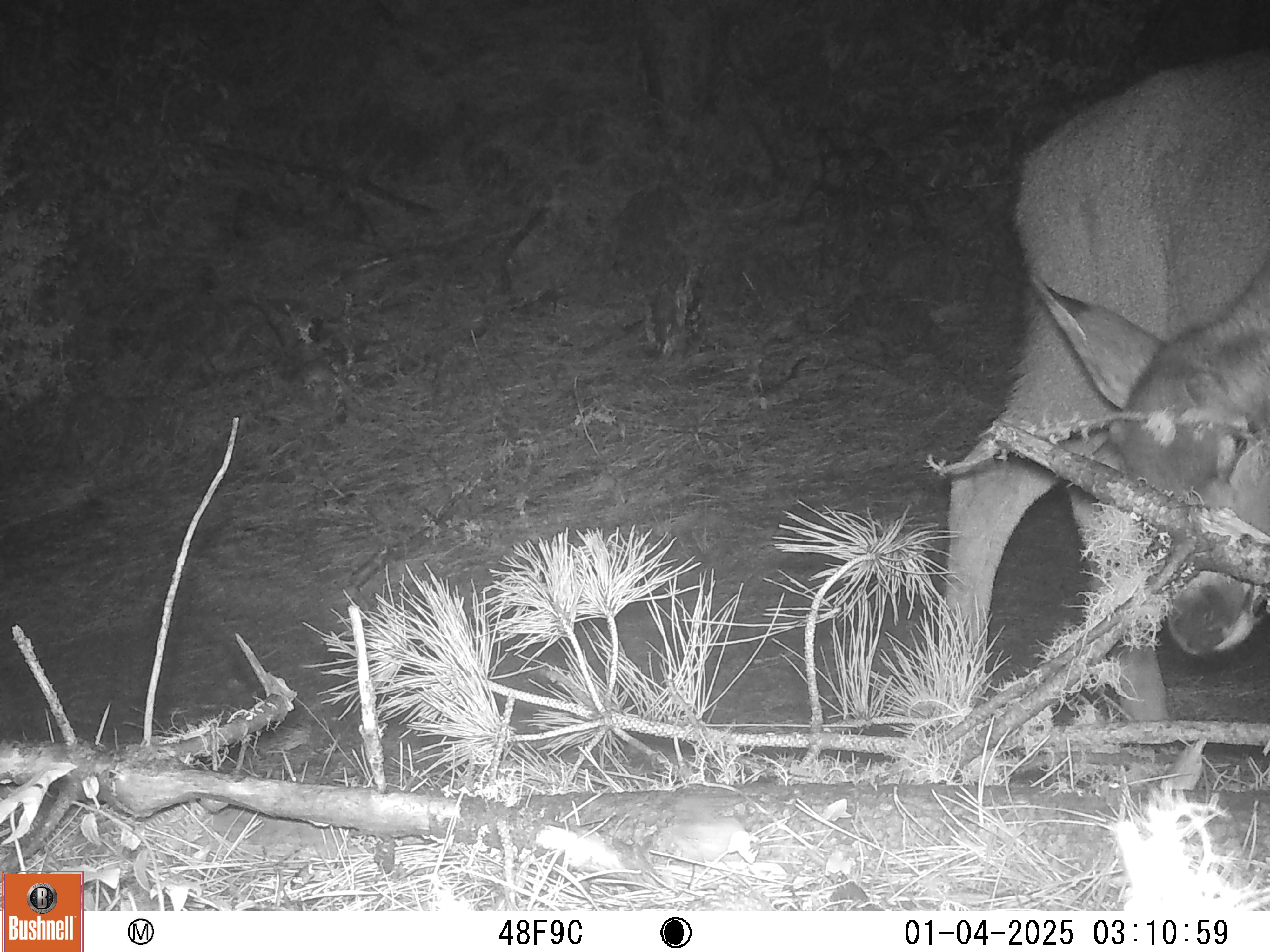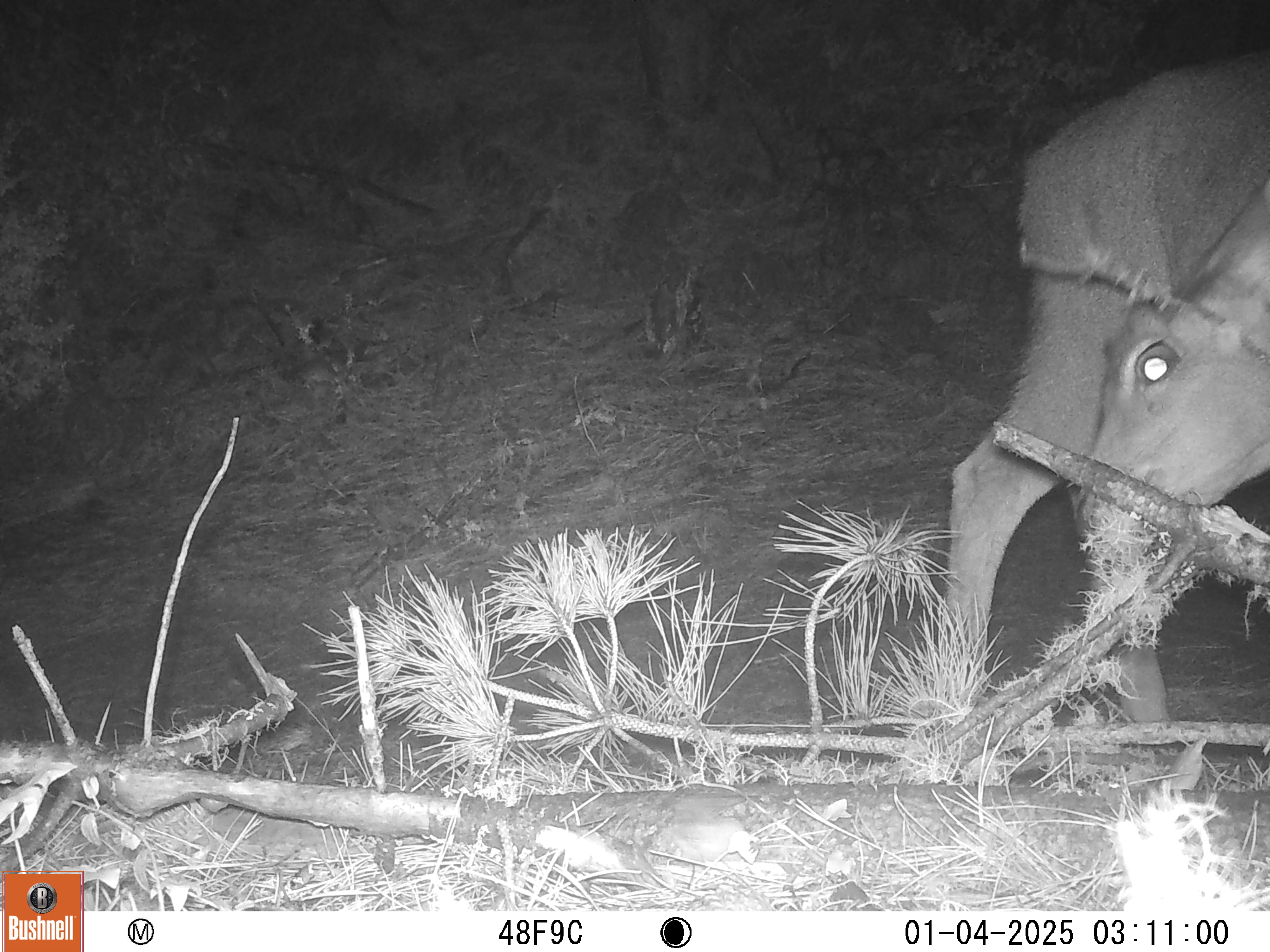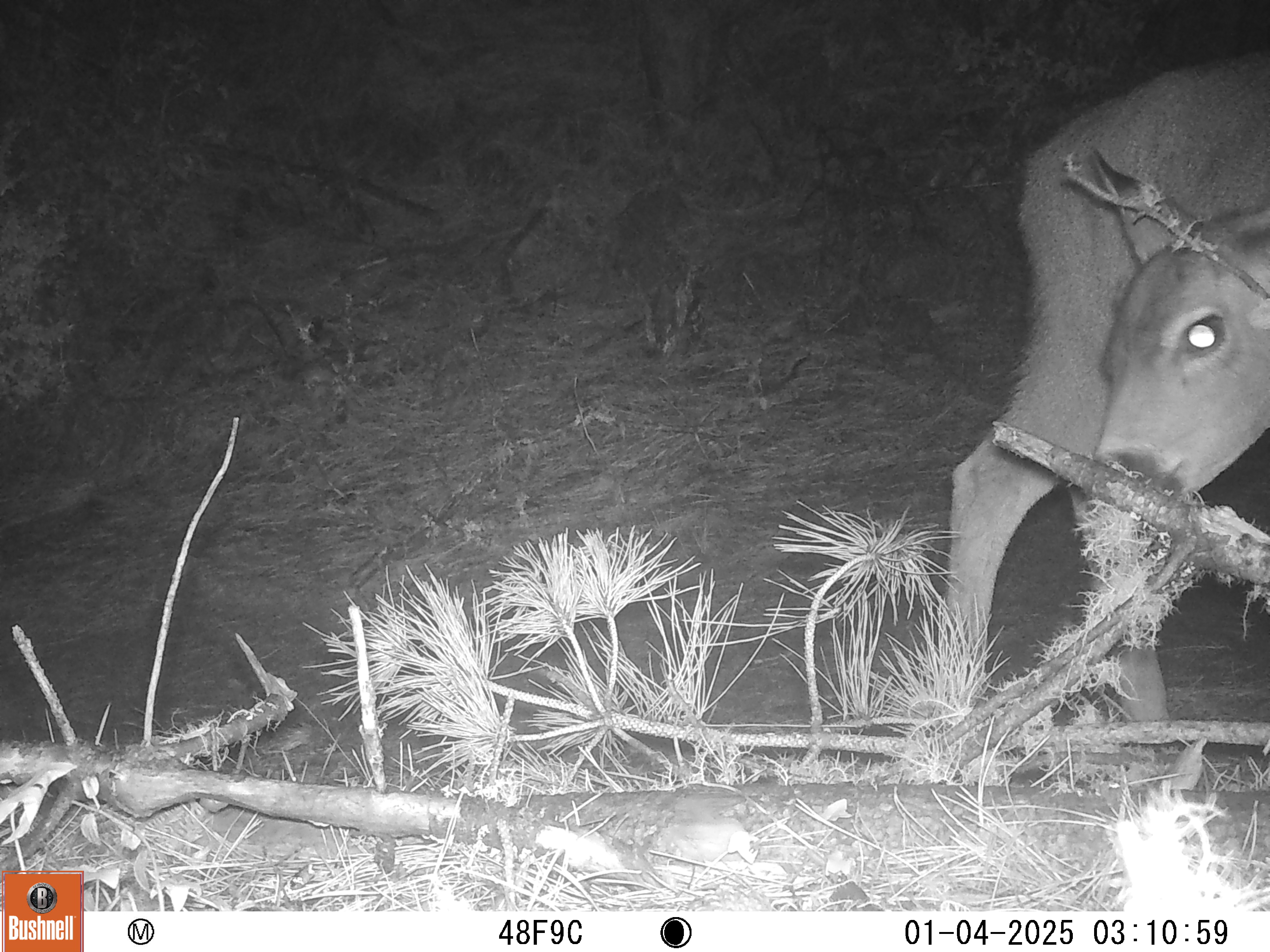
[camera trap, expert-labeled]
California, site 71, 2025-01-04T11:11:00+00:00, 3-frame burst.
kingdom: Animalia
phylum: Chordata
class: Mammalia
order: Artiodactyla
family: Cervidae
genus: Odocoileus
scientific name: Odocoileus hemionus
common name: mule deer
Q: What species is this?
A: Mule deer (Odocoileus hemionus).